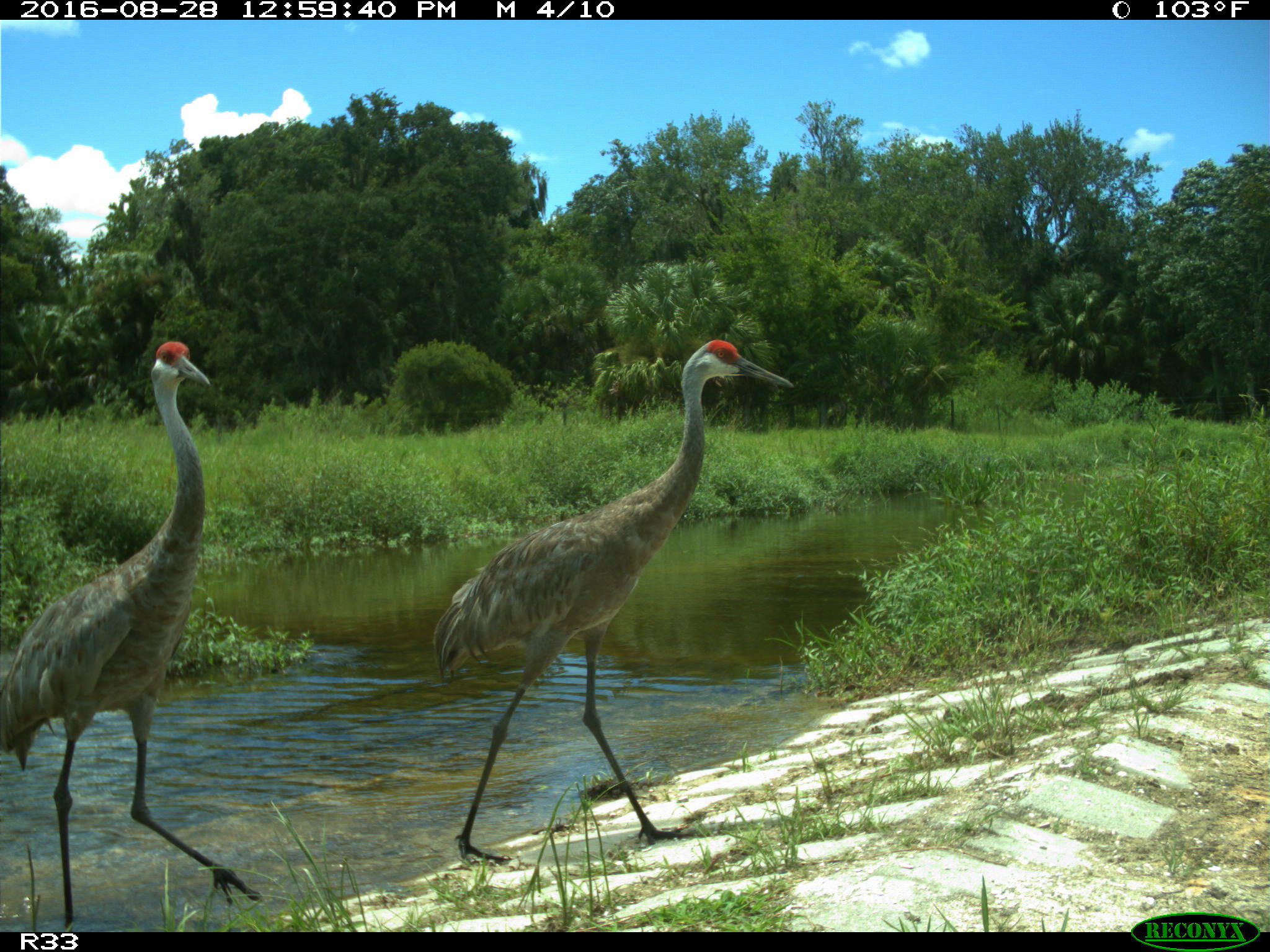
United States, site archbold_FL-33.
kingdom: Animalia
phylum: Chordata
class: Aves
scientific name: Aves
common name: birds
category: unidentified bird